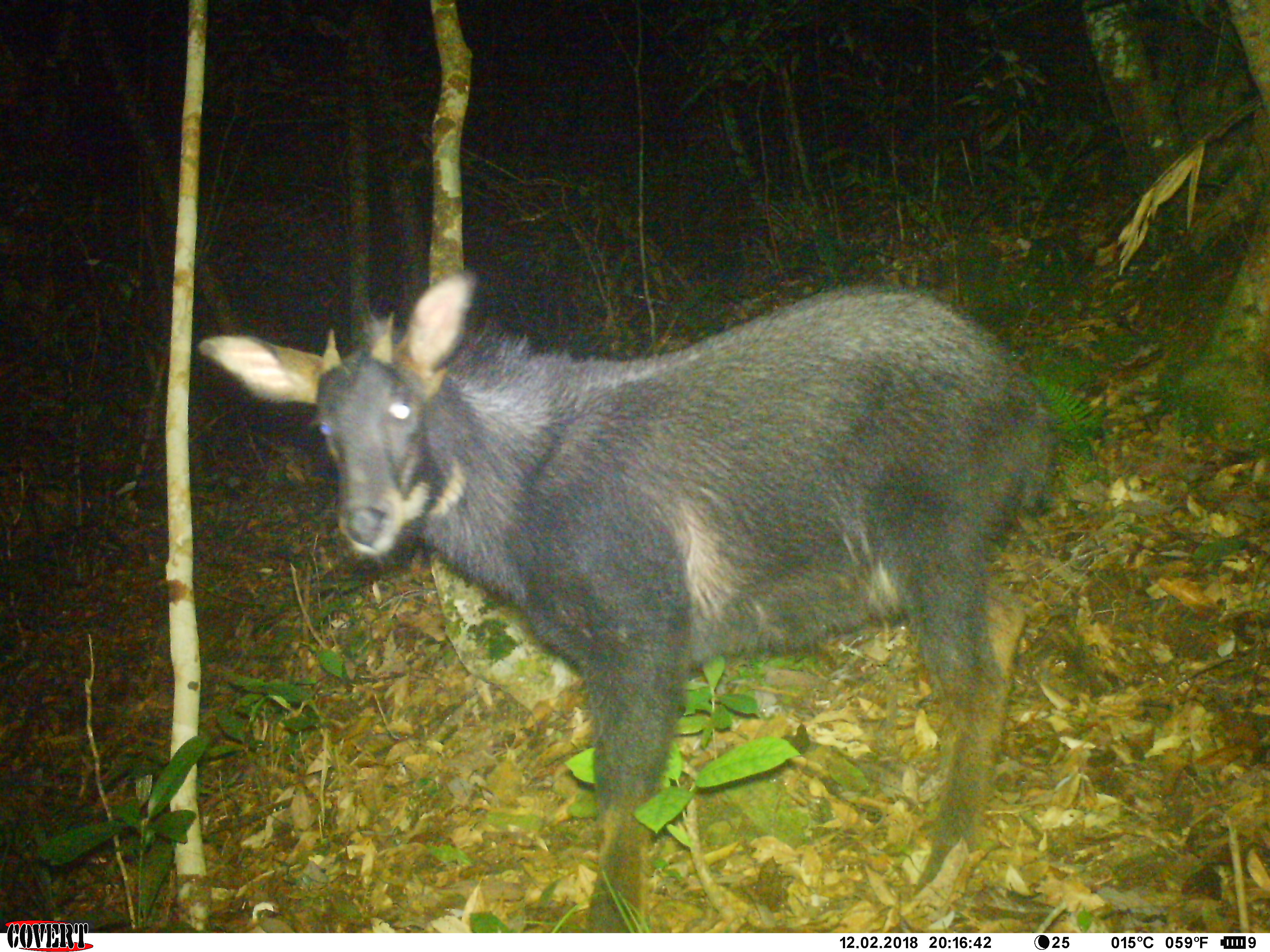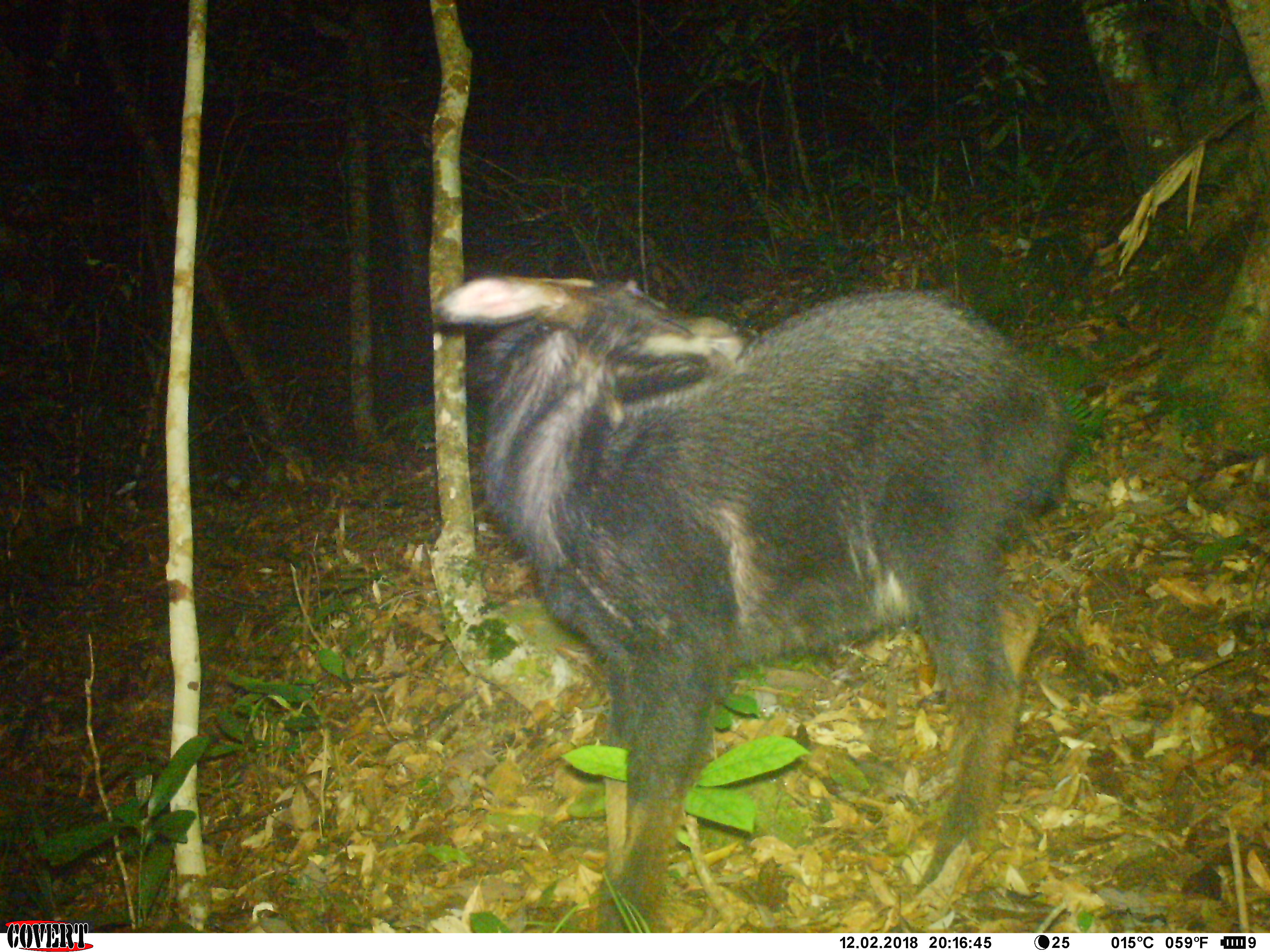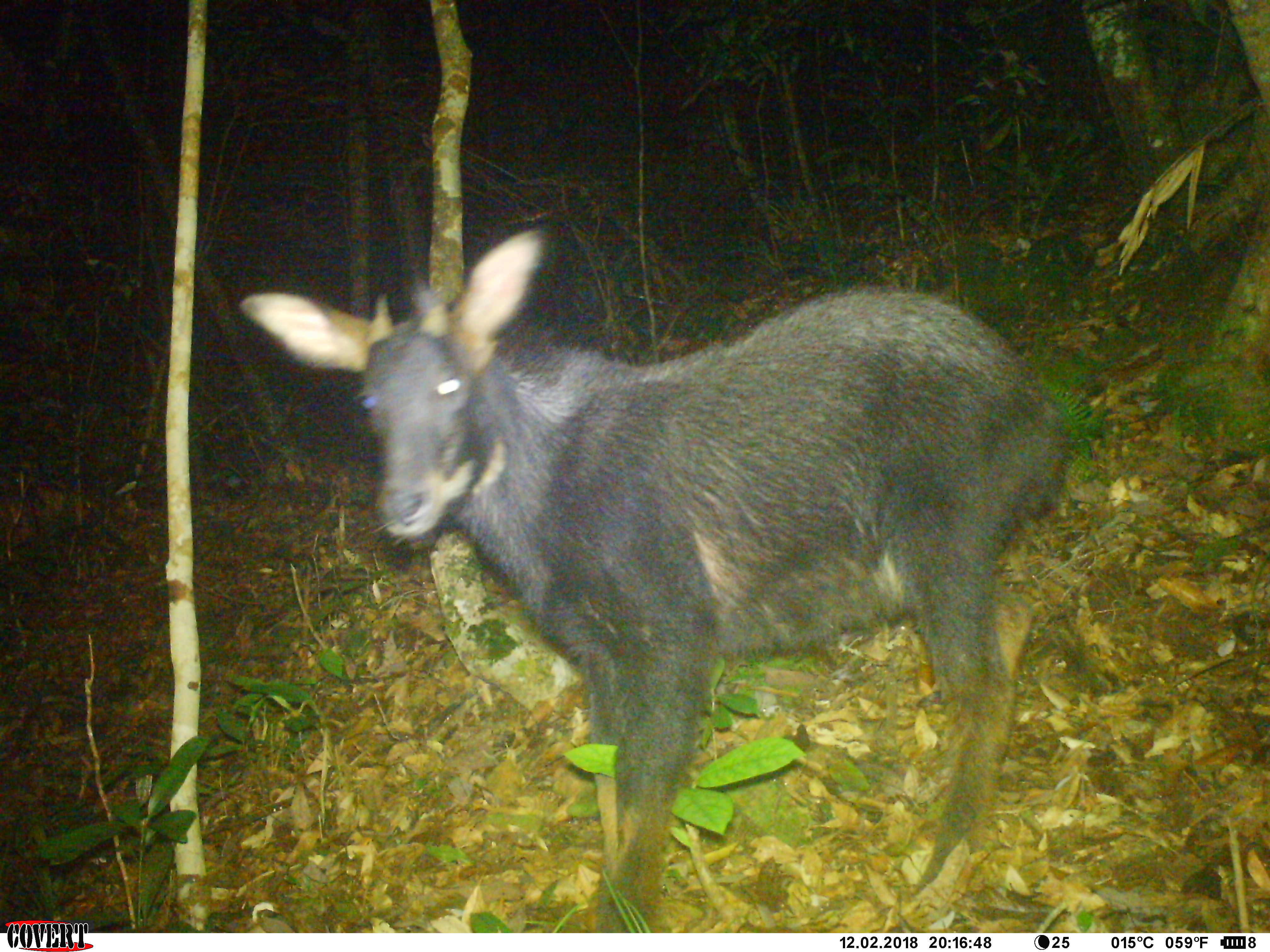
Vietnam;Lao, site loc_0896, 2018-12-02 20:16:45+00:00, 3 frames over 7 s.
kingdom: Animalia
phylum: Chordata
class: Mammalia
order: Artiodactyla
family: Bovidae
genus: Capricornis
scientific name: Capricornis sumatraensis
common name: chinese serow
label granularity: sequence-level